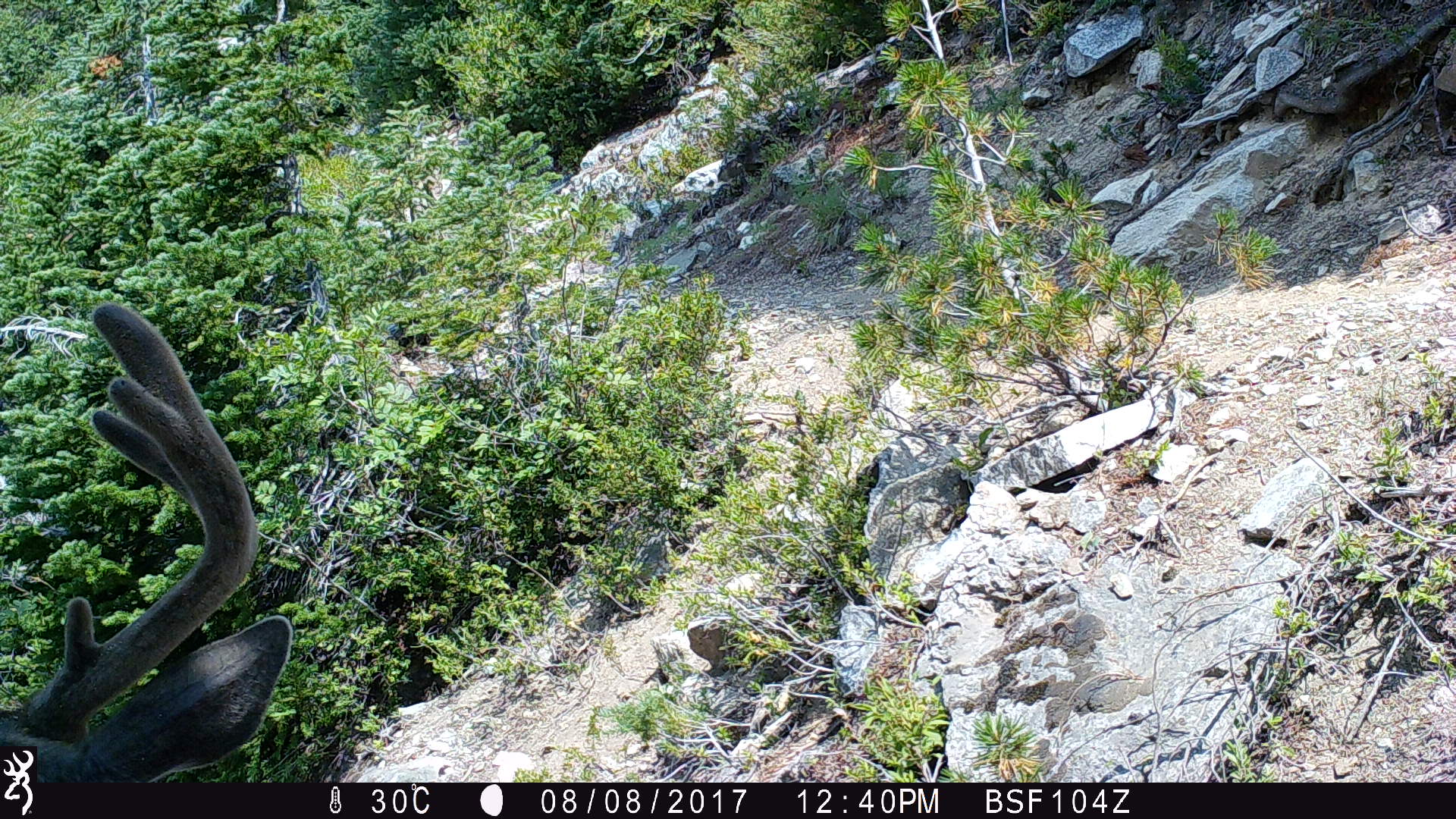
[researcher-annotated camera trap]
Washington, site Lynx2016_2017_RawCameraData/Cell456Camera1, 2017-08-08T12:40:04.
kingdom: Animalia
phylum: Chordata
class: Mammalia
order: Artiodactyla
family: Cervidae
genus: Odocoileus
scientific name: Odocoileus hemionus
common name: mule deer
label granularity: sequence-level